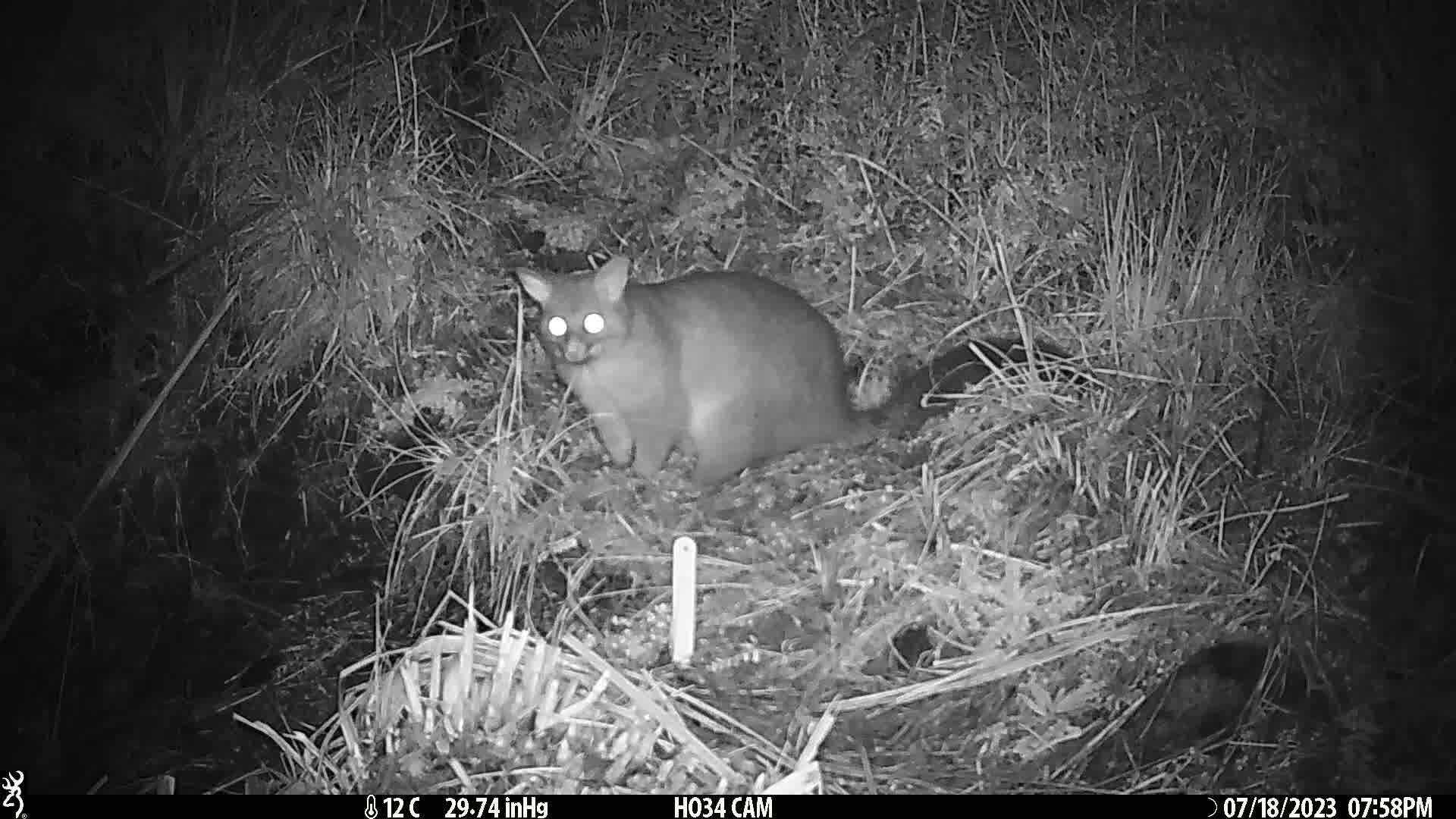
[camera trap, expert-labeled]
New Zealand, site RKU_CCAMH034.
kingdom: Animalia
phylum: Chordata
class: Mammalia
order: Diprotodontia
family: Phalangeridae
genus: Trichosurus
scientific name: Trichosurus vulpecula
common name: common brushtail possum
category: possum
Possum (common brushtail possum) (Trichosurus vulpecula).